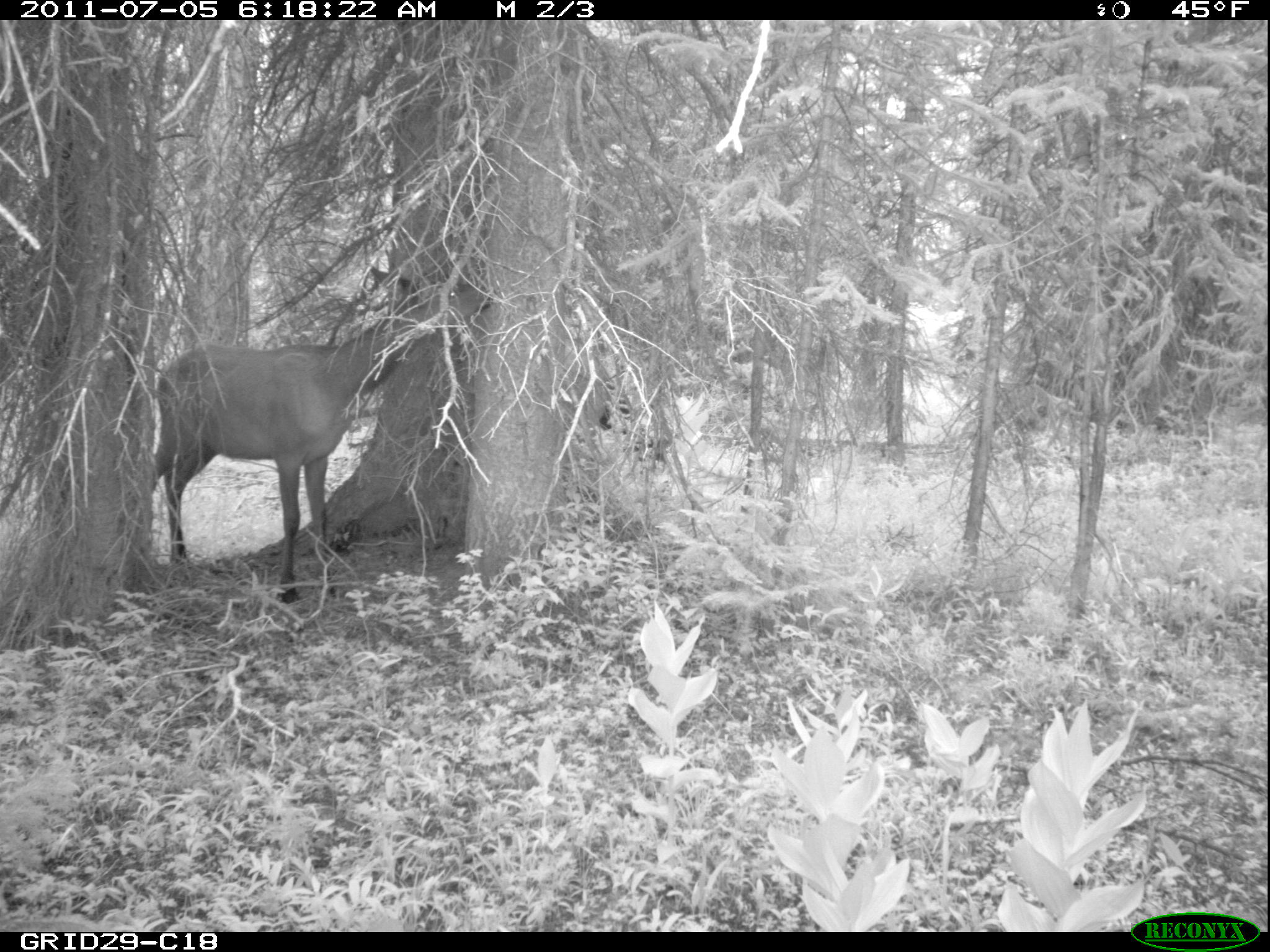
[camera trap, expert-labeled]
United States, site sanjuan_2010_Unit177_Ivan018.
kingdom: Animalia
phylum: Chordata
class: Mammalia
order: Artiodactyla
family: Cervidae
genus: Cervus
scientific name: Cervus elaphus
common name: red deer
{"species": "Cervus elaphus (red deer)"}